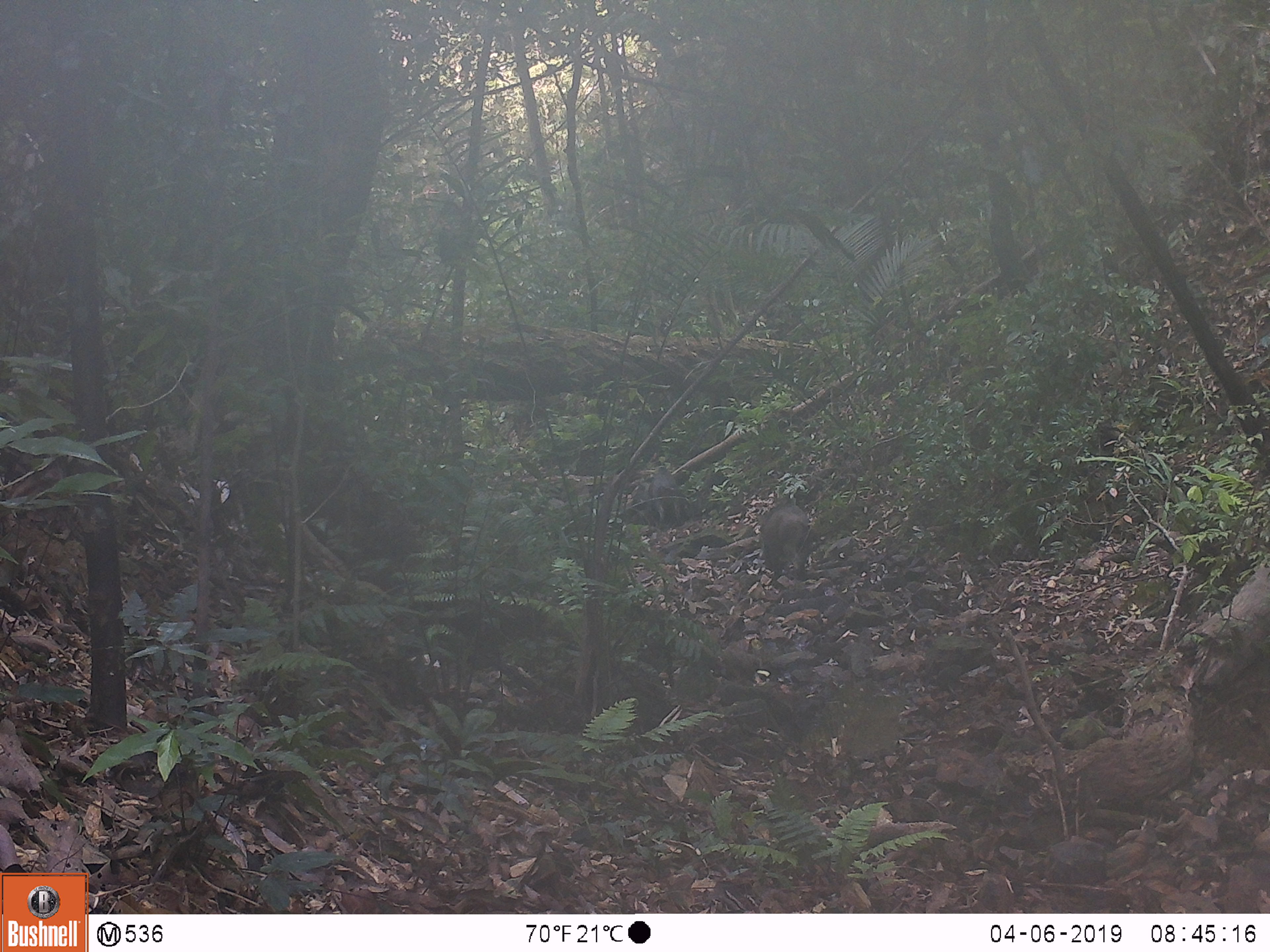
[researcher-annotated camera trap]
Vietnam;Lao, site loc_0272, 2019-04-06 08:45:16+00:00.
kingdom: Animalia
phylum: Chordata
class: Mammalia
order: Artiodactyla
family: Suidae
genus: Sus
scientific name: Sus scrofa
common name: eurasian wild pig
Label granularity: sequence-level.